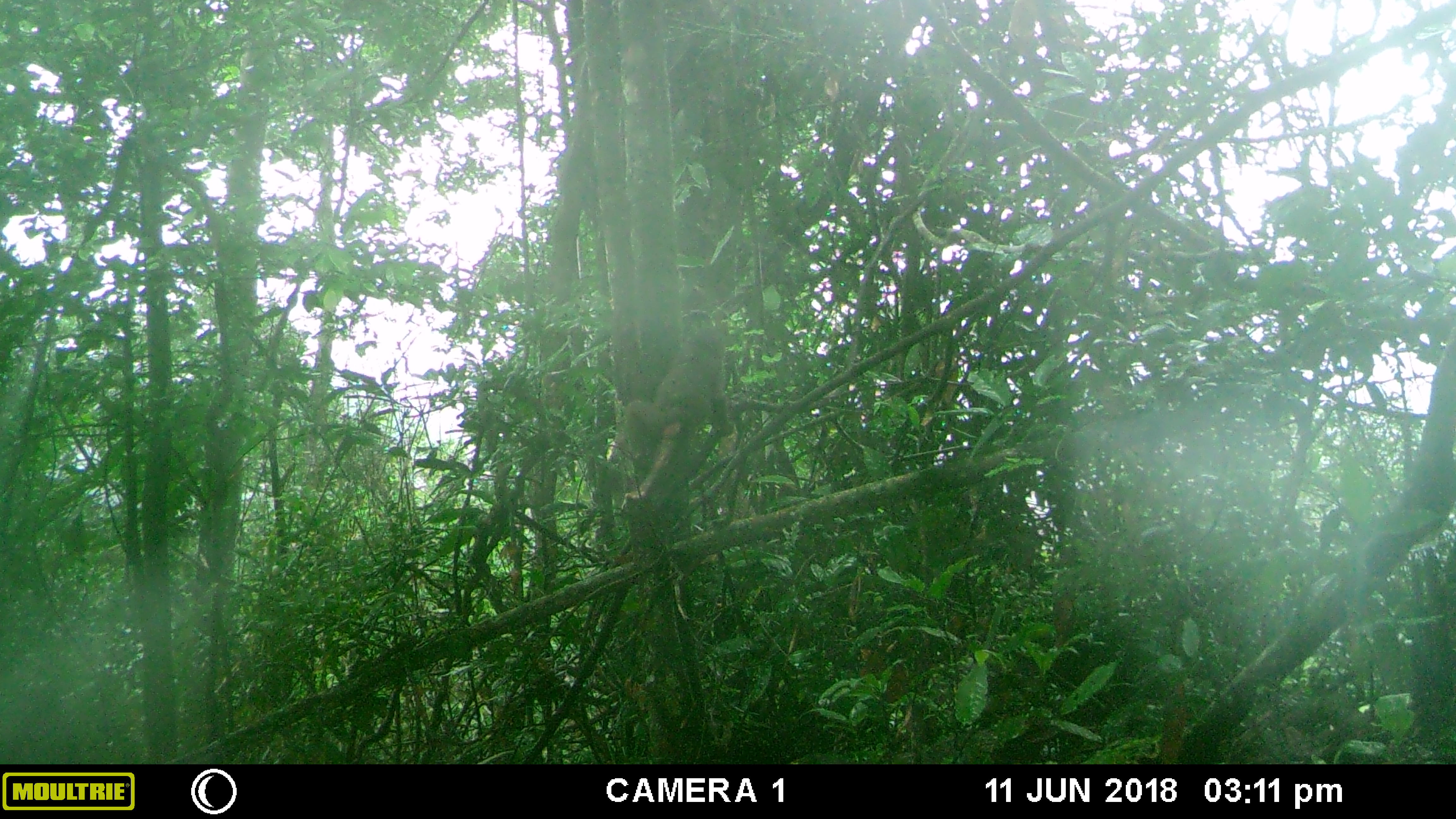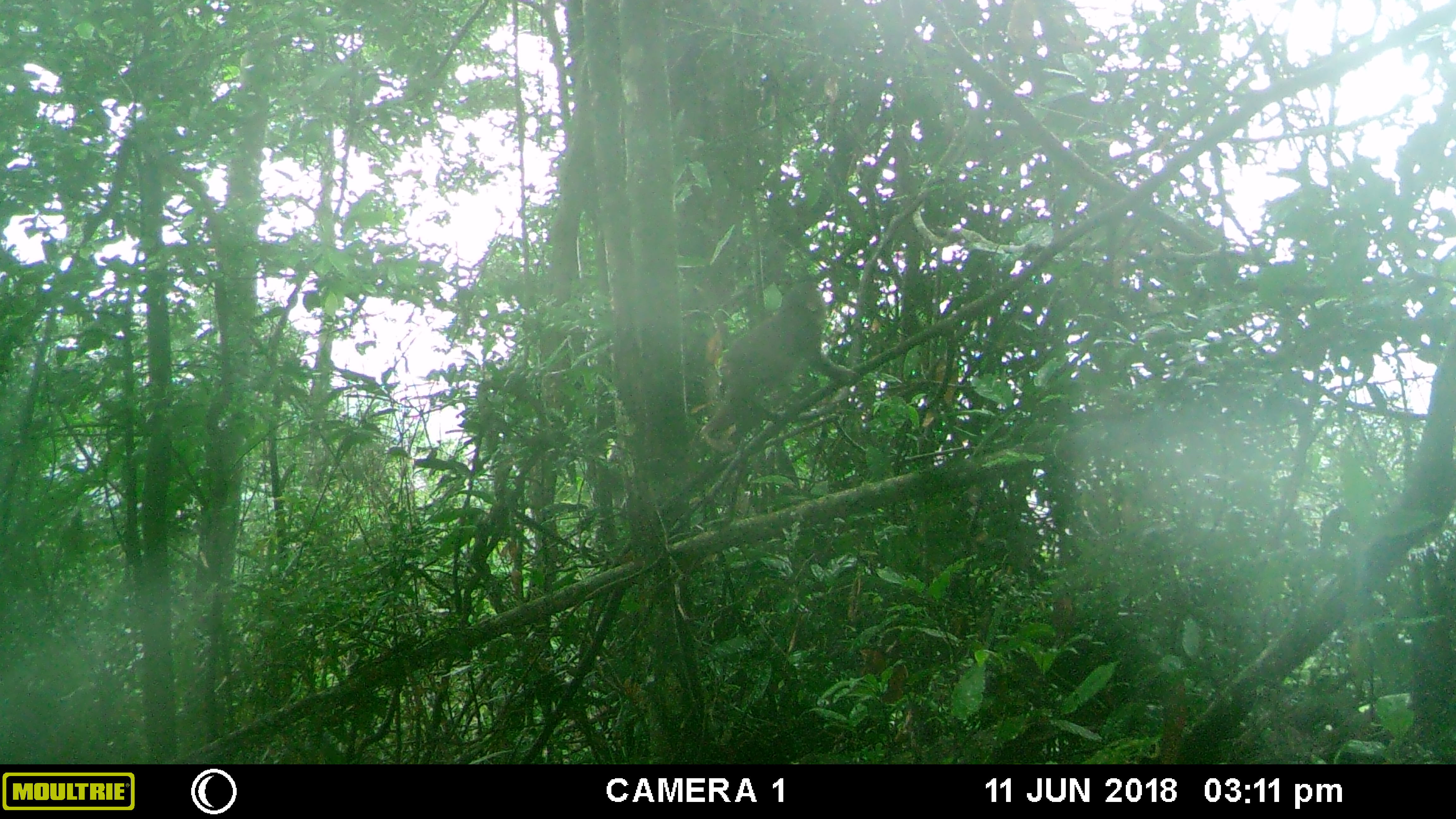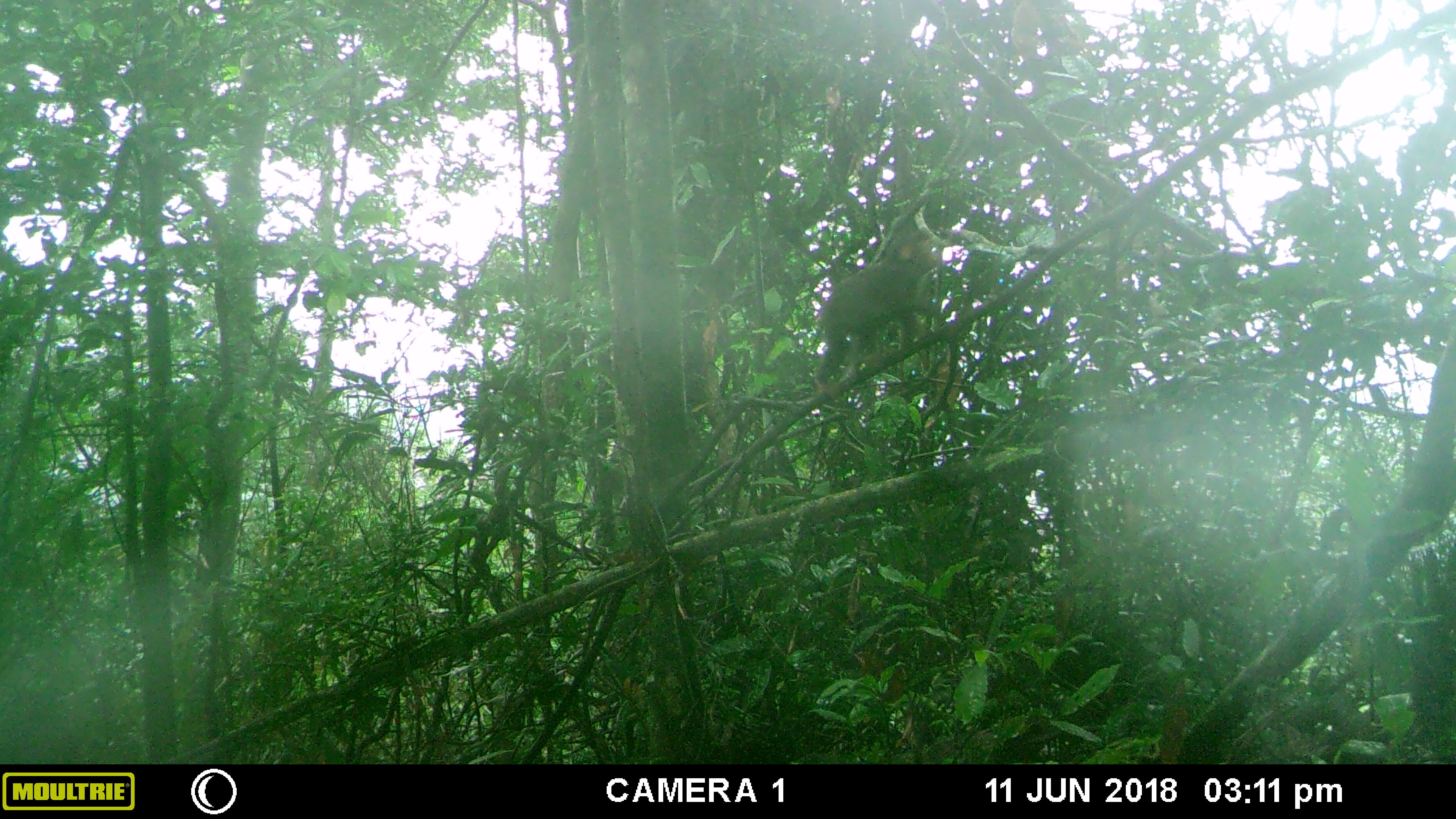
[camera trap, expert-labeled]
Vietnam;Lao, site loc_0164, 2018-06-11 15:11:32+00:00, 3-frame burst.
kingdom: Animalia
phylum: Chordata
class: Mammalia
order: Primates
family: Cercopithecidae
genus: Macaca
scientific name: Macaca arctoides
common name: stump-tailed macaque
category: stump tailed macaque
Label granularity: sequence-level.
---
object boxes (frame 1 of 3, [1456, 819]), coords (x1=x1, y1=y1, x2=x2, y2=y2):
stump tailed macaque: (x1=607, y1=310, x2=733, y2=465)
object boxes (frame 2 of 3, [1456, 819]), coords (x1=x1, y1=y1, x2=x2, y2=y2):
stump tailed macaque: (x1=695, y1=277, x2=855, y2=462)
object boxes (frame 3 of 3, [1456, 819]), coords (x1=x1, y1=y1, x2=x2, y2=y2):
stump tailed macaque: (x1=809, y1=227, x2=940, y2=401)